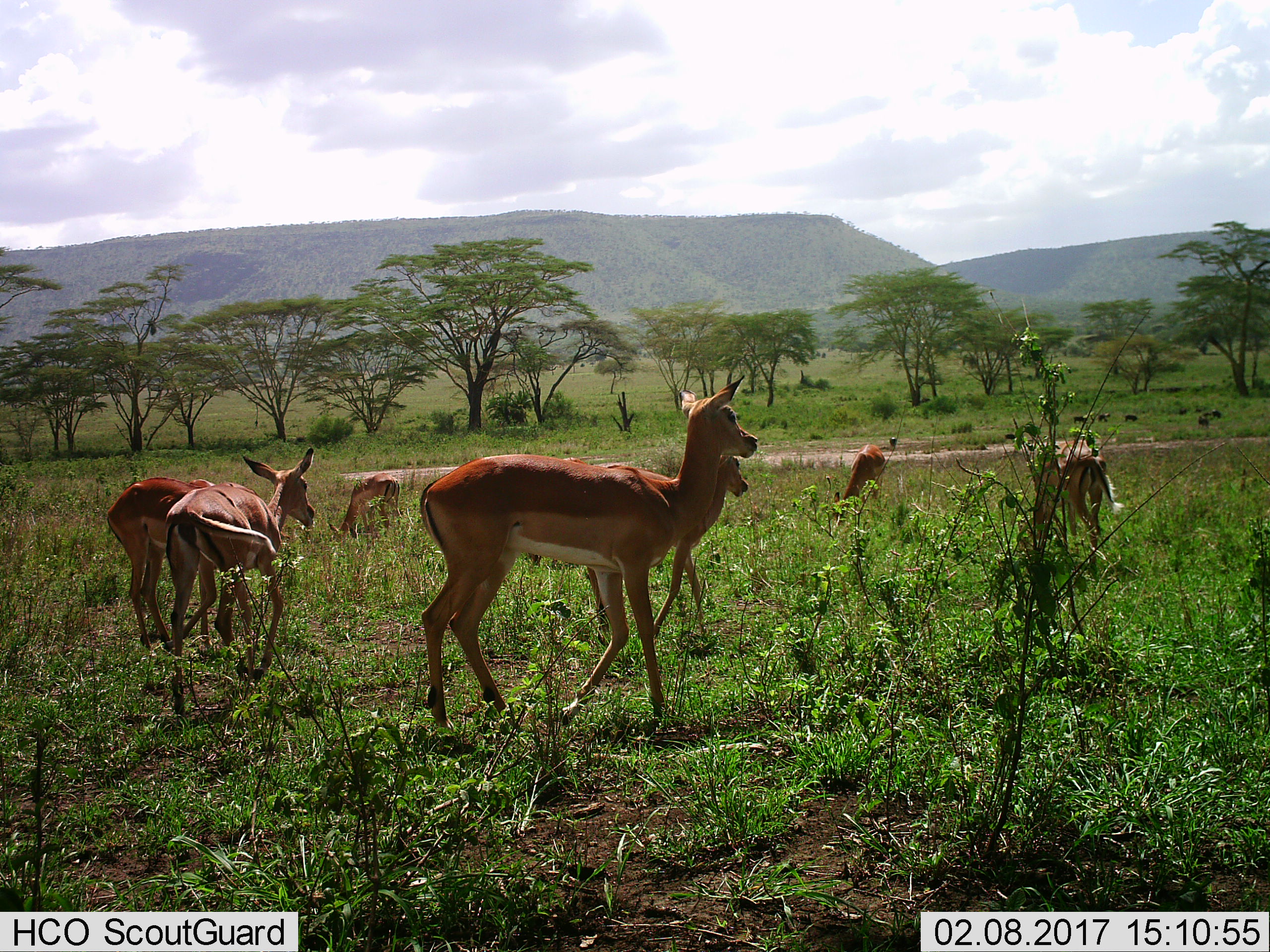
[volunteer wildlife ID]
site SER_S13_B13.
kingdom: Animalia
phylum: Chordata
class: Mammalia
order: Artiodactyla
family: Bovidae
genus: Aepyceros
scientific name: Aepyceros melampus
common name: impala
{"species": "impala (Aepyceros melampus)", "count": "7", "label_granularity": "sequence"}